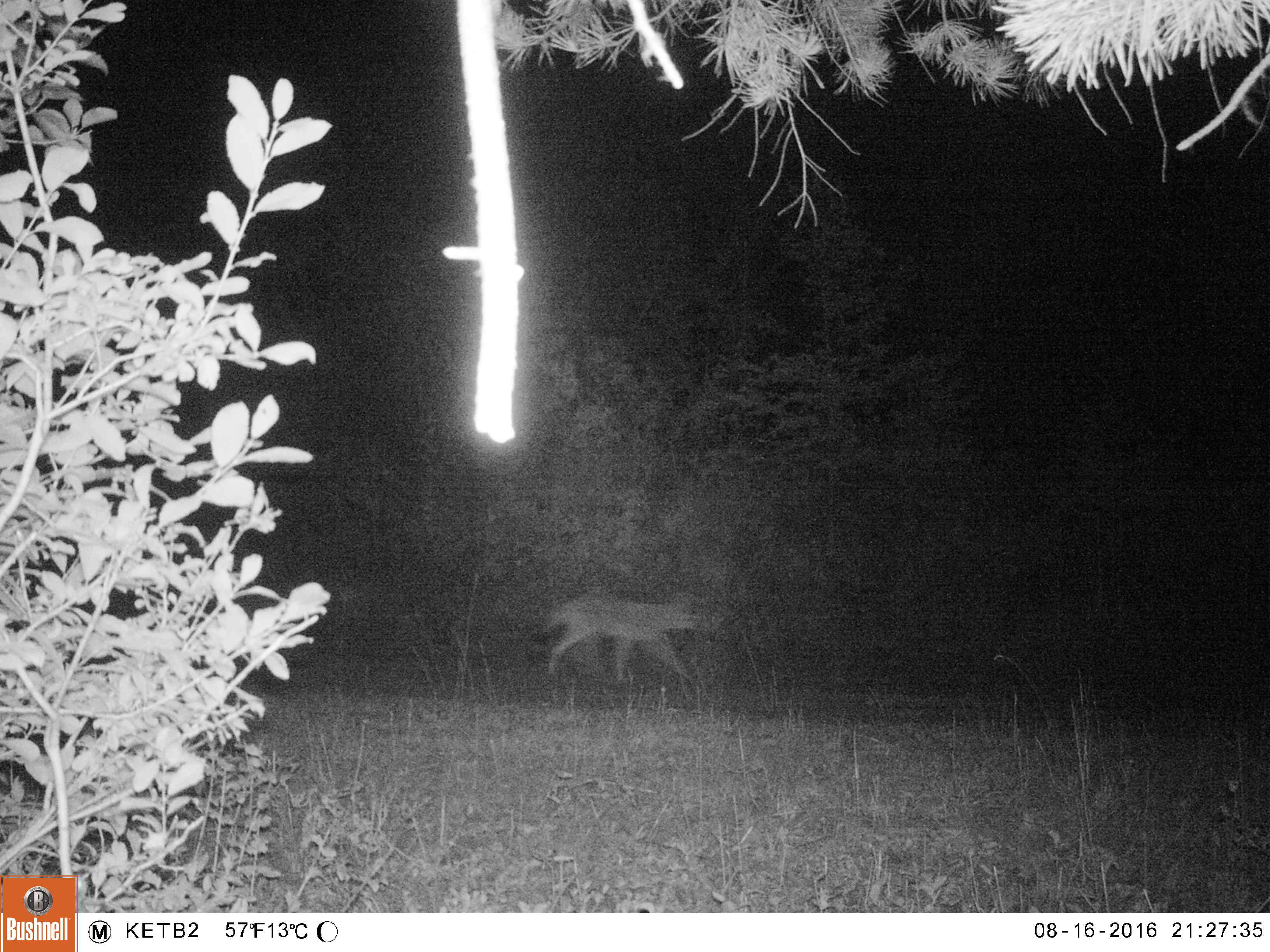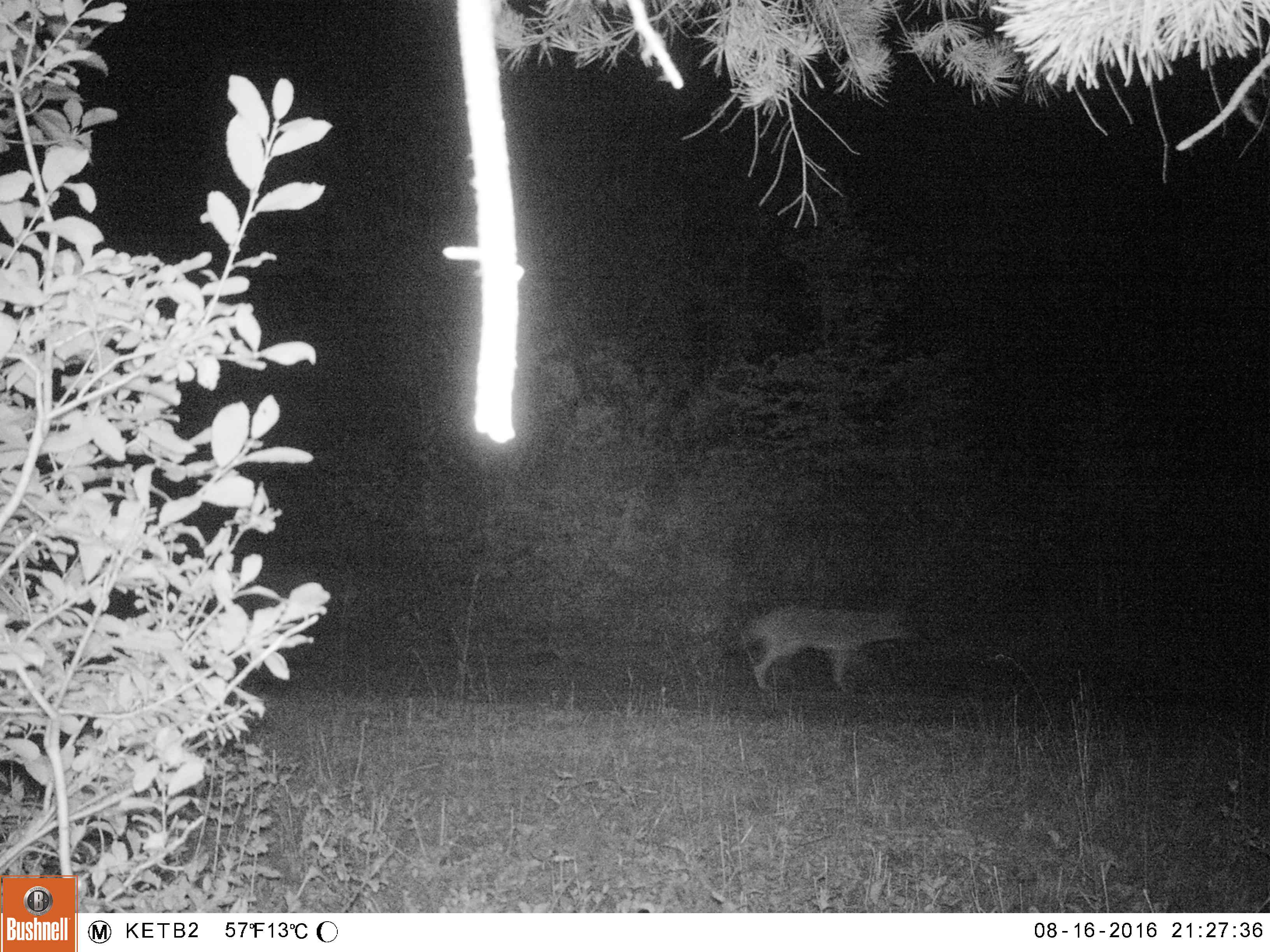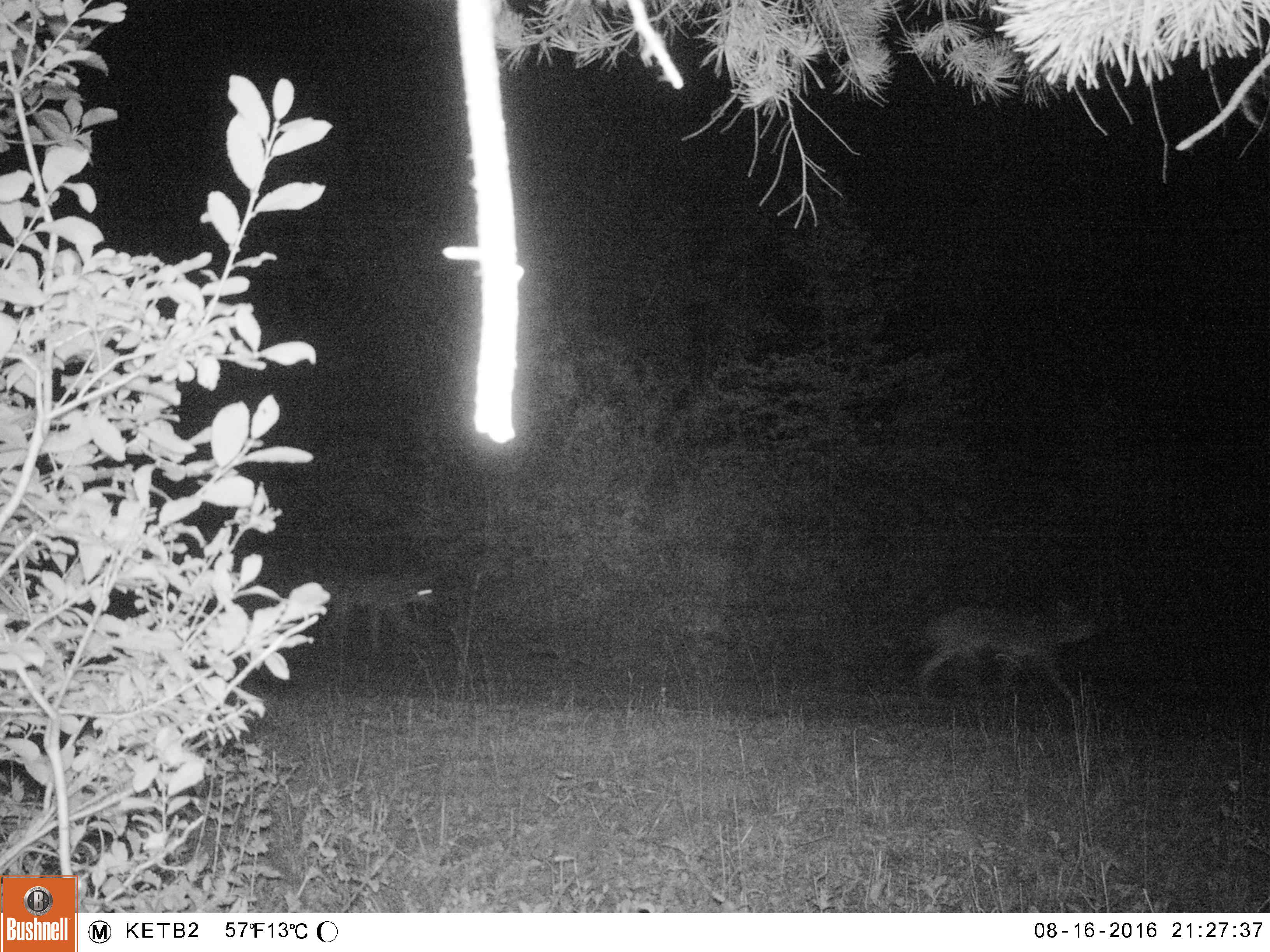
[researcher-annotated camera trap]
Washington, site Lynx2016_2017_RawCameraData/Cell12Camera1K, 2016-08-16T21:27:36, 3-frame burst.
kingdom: Animalia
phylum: Chordata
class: Mammalia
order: Carnivora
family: Canidae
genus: Canis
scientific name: Canis latrans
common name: coyote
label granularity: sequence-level